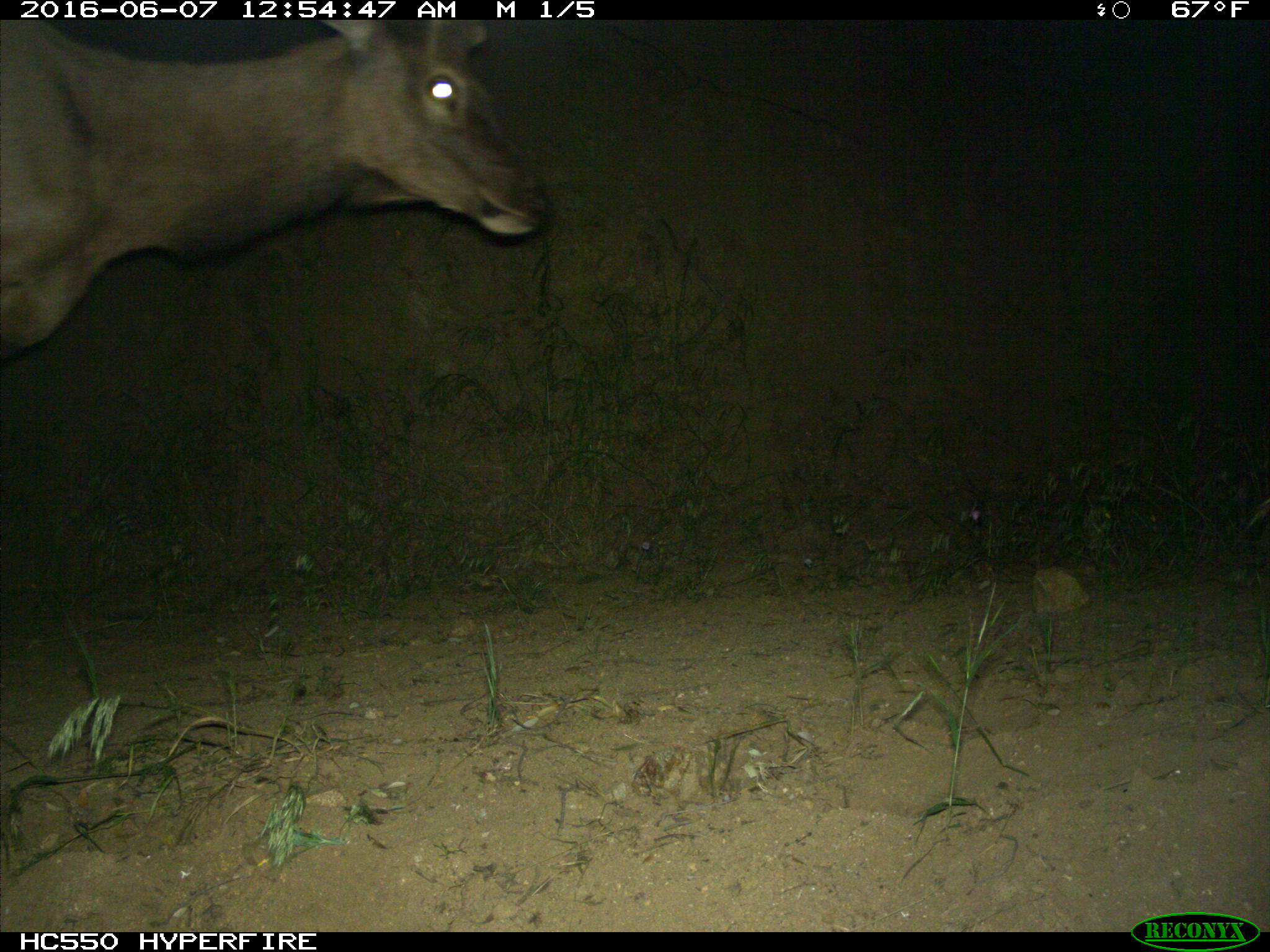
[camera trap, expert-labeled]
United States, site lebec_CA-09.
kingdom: Animalia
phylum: Chordata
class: Mammalia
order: Artiodactyla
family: Cervidae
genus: Cervus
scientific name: Cervus canadensis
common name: elk